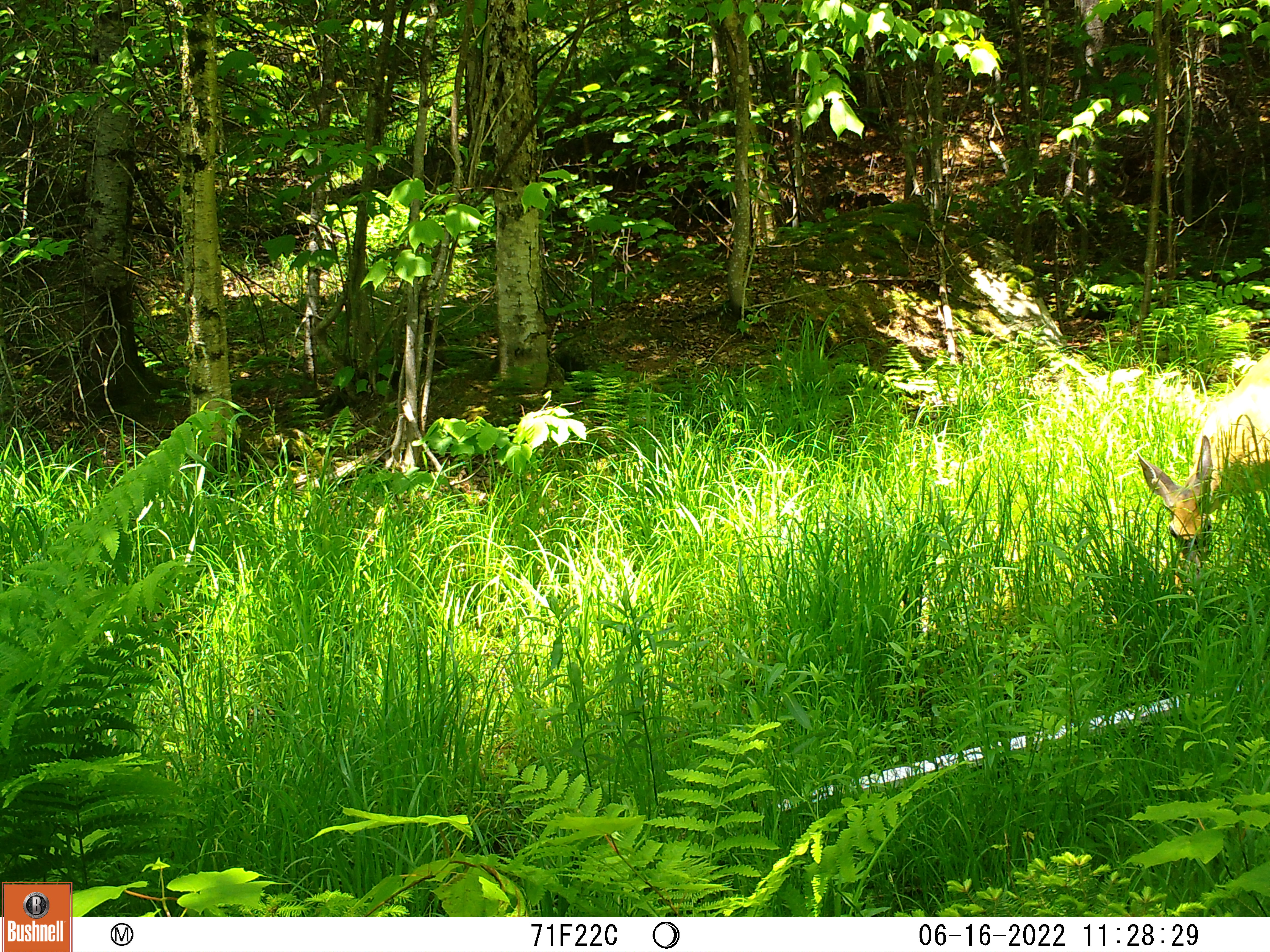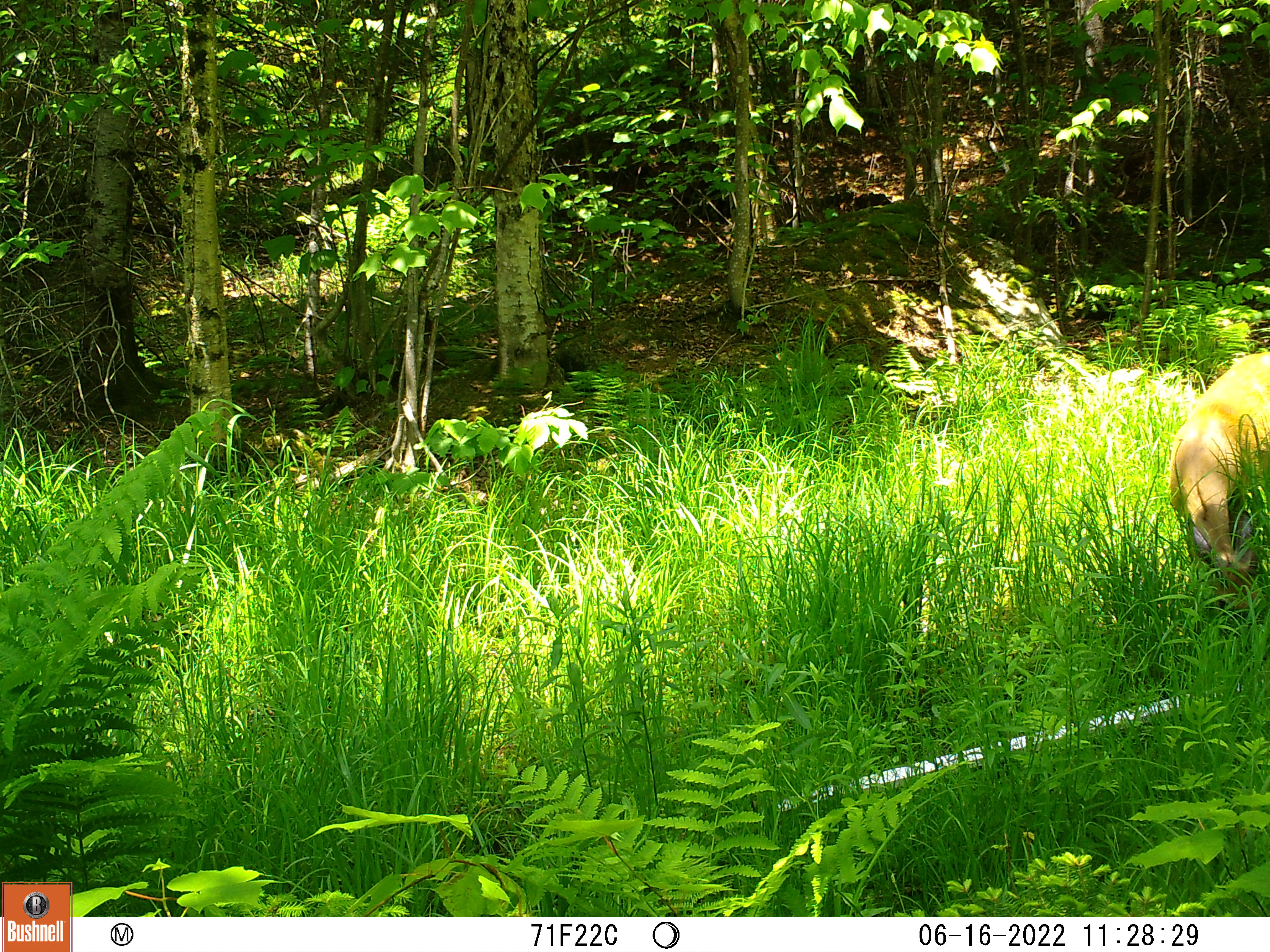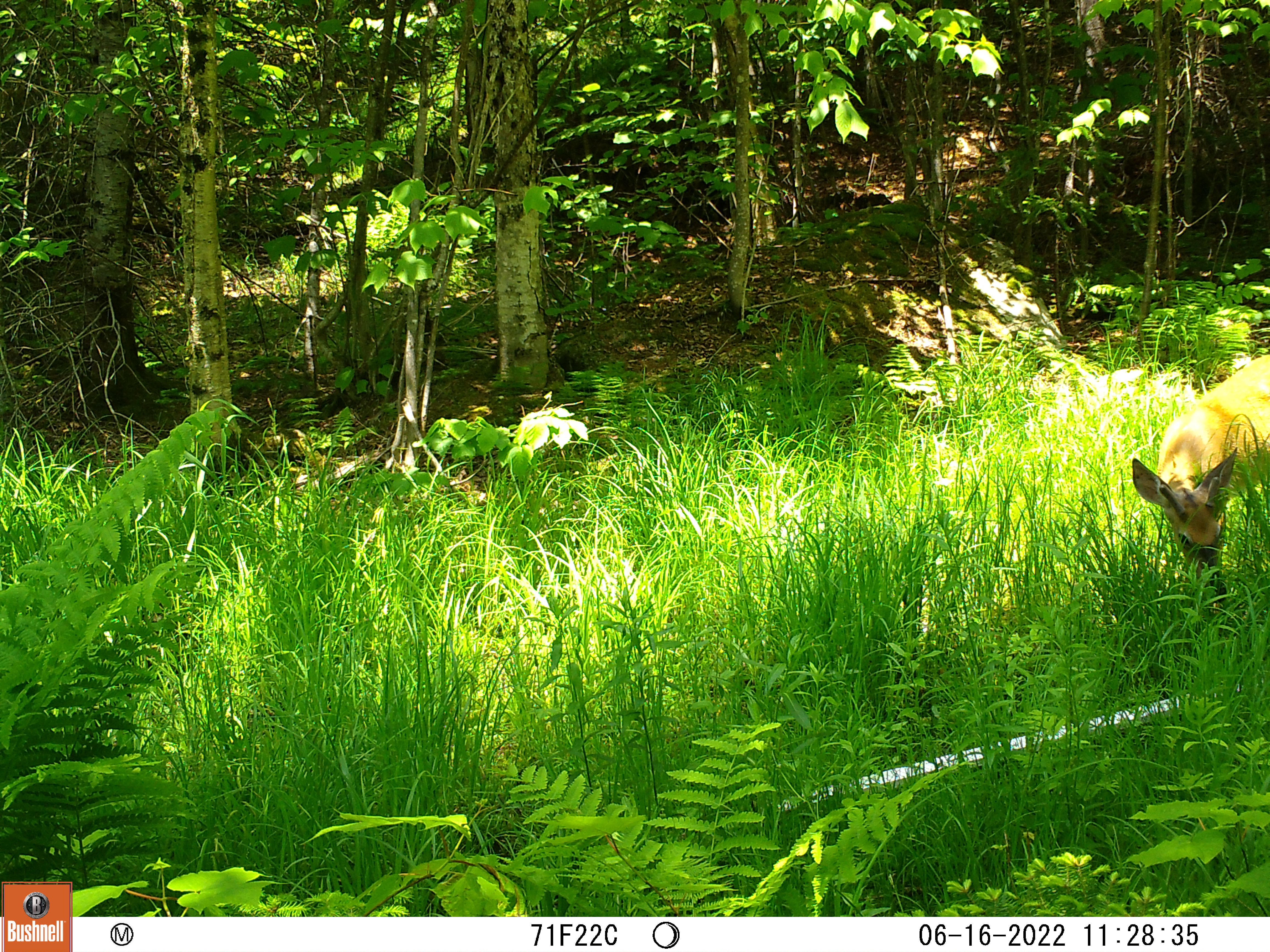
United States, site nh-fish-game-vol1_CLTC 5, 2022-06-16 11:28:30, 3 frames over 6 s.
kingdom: Animalia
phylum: Chordata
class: Mammalia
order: Artiodactyla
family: Cervidae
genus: Odocoileus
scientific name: Odocoileus virginianus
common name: white-tailed deer